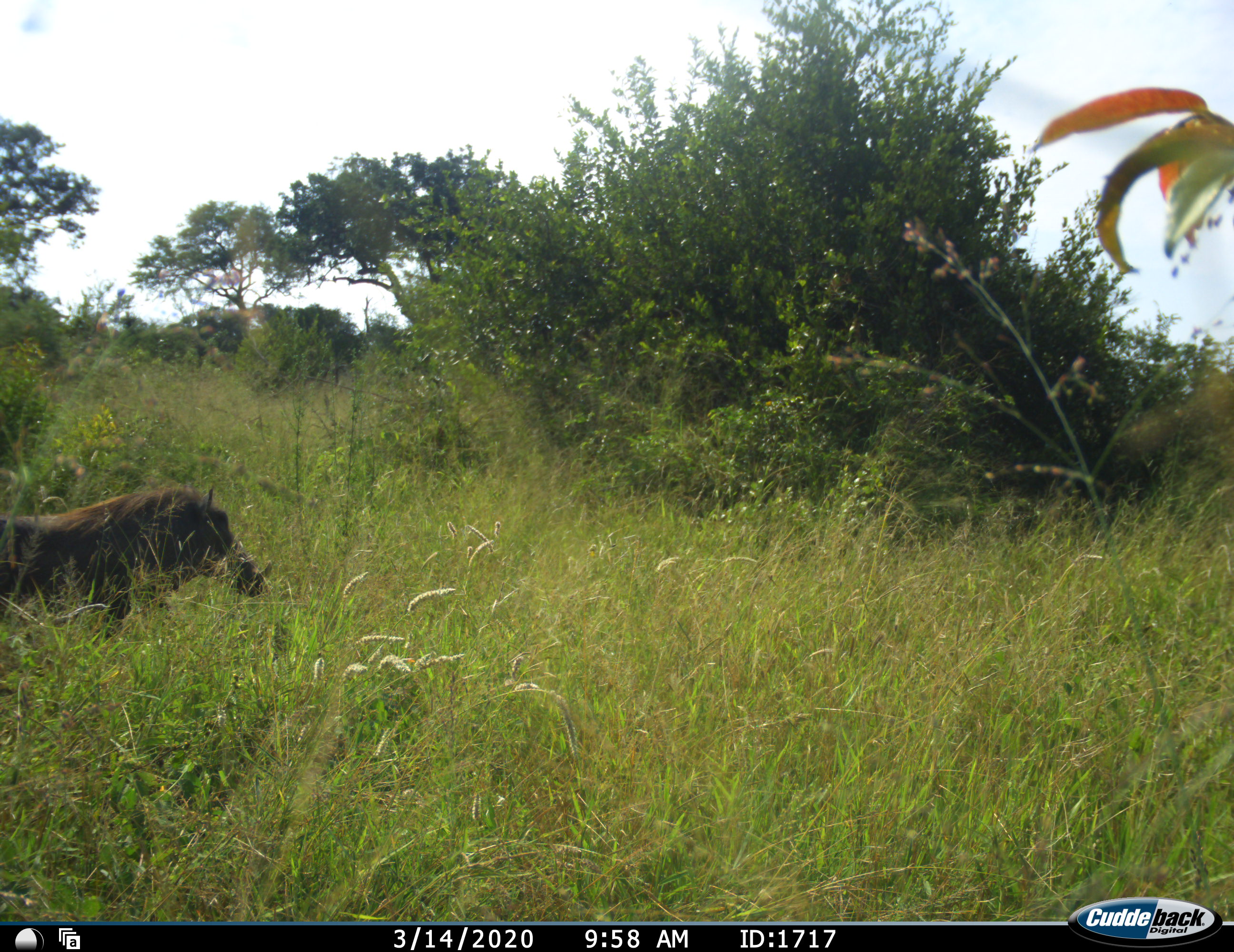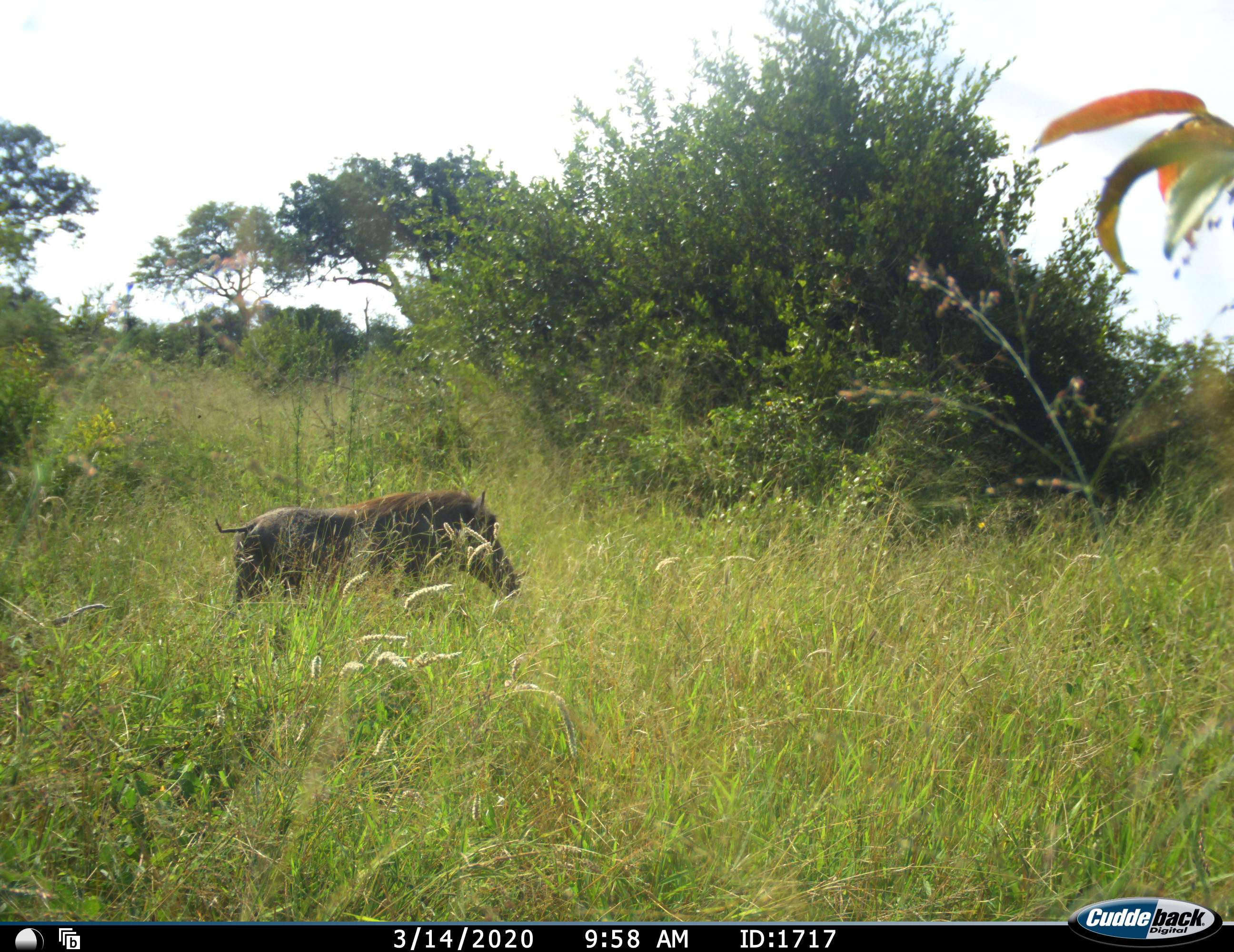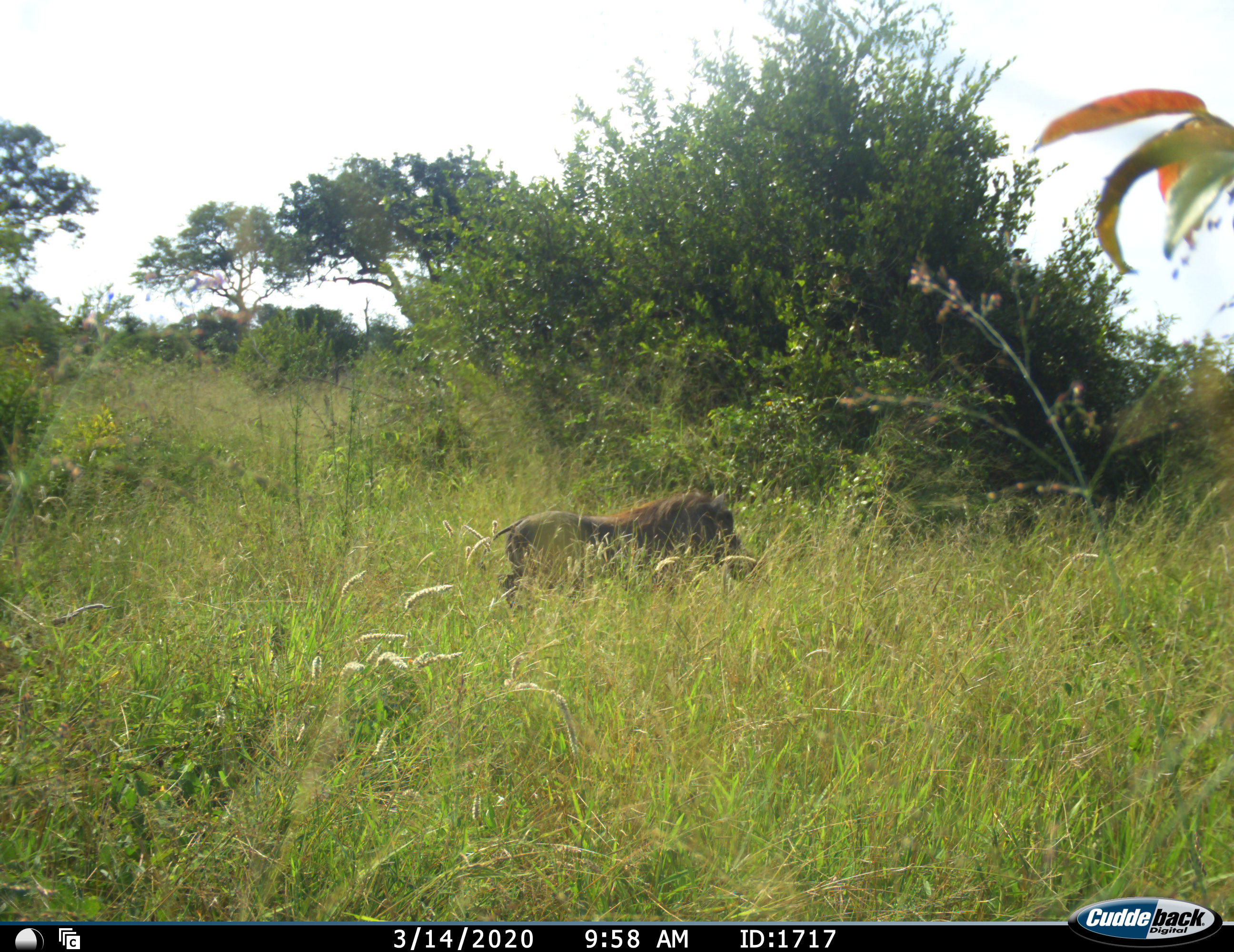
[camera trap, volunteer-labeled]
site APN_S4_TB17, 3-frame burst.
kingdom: Animalia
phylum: Chordata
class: Mammalia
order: Artiodactyla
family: Suidae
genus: Phacochoerus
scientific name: Phacochoerus africanus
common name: warthog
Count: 1.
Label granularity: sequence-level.